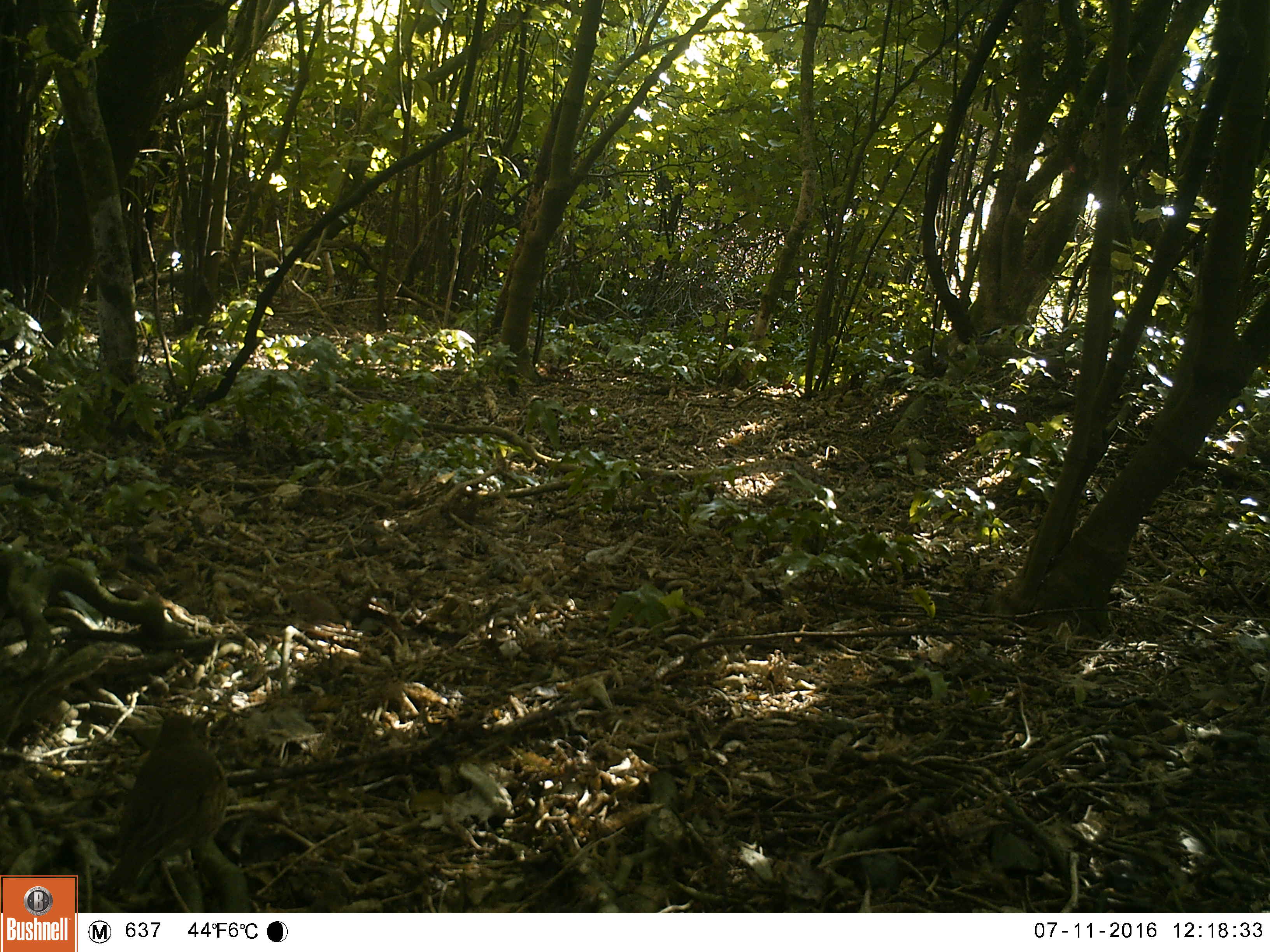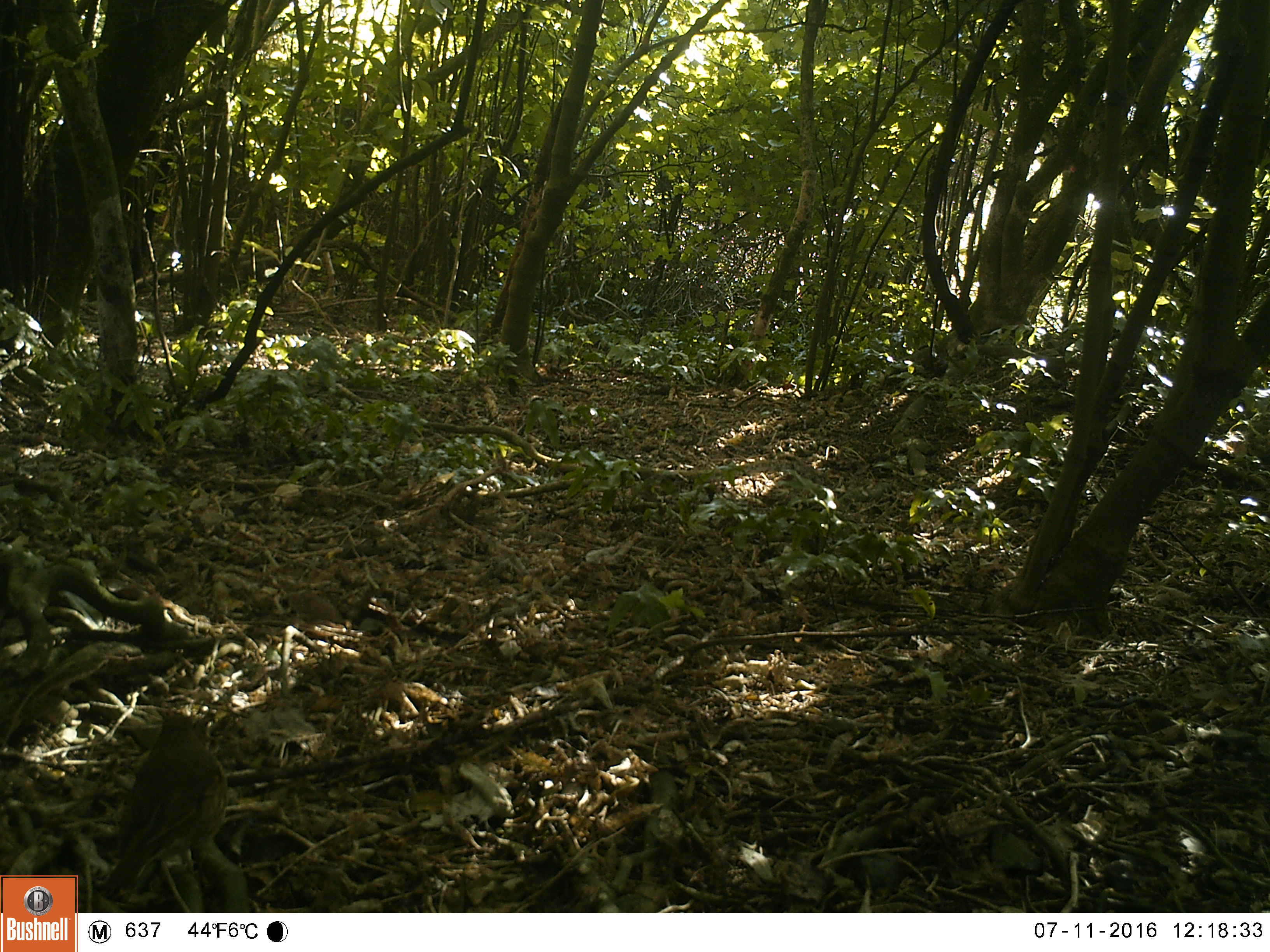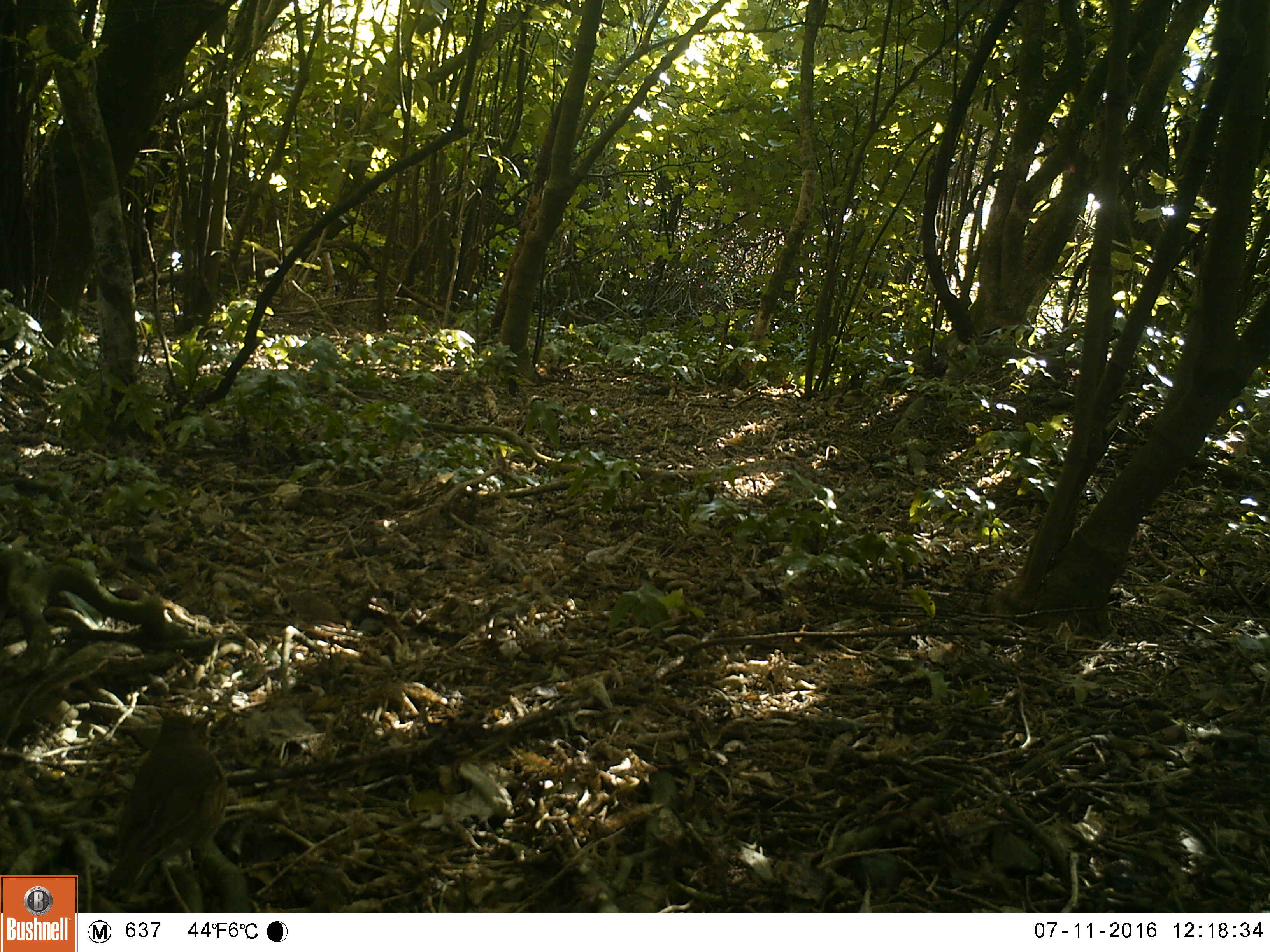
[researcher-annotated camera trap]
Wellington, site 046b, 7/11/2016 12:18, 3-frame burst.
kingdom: Animalia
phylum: Chordata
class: Aves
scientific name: Aves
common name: bird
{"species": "bird (Aves)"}